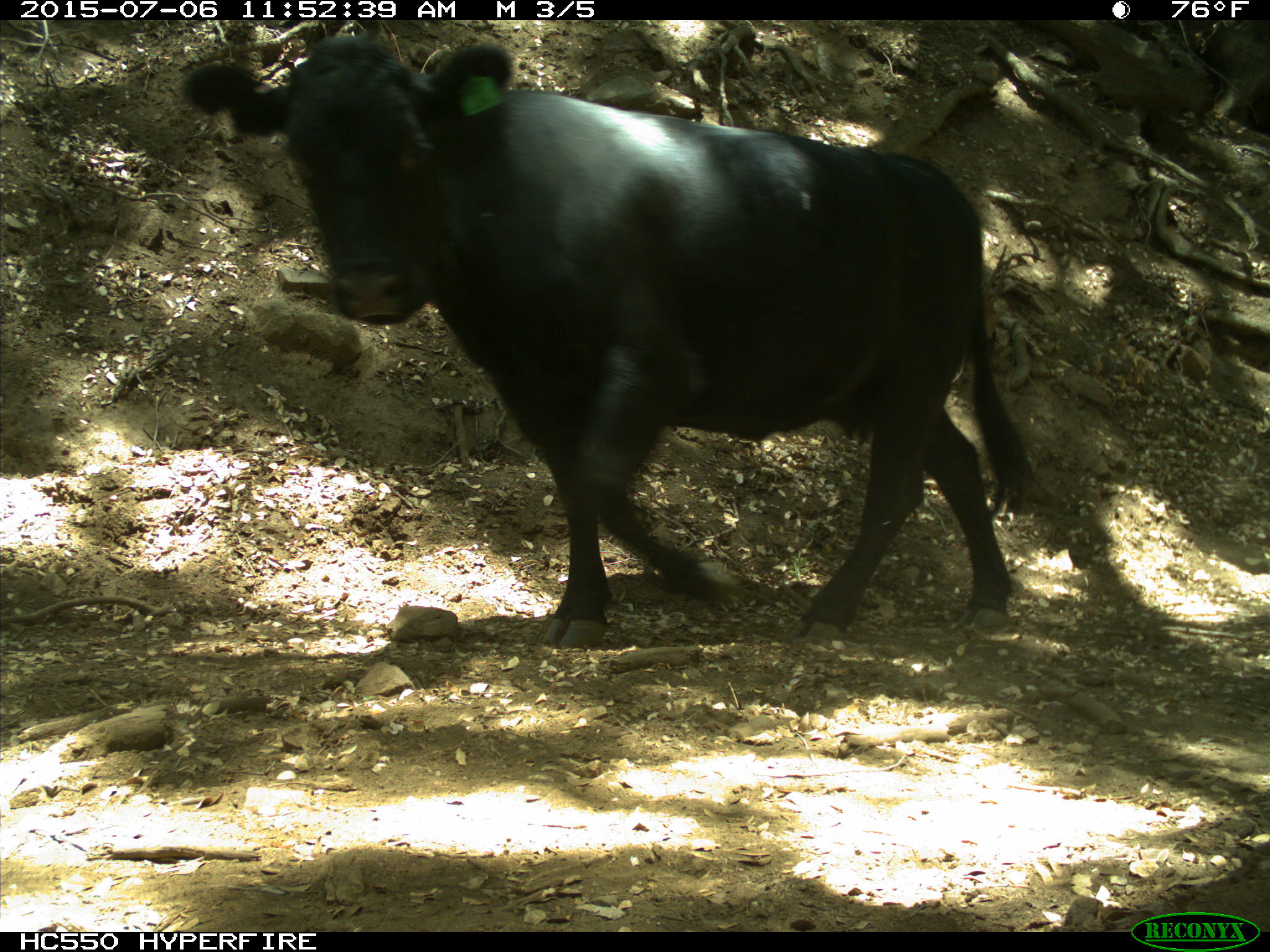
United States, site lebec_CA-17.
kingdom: Animalia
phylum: Chordata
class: Mammalia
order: Artiodactyla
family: Bovidae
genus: Bos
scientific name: Bos taurus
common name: domestic cow